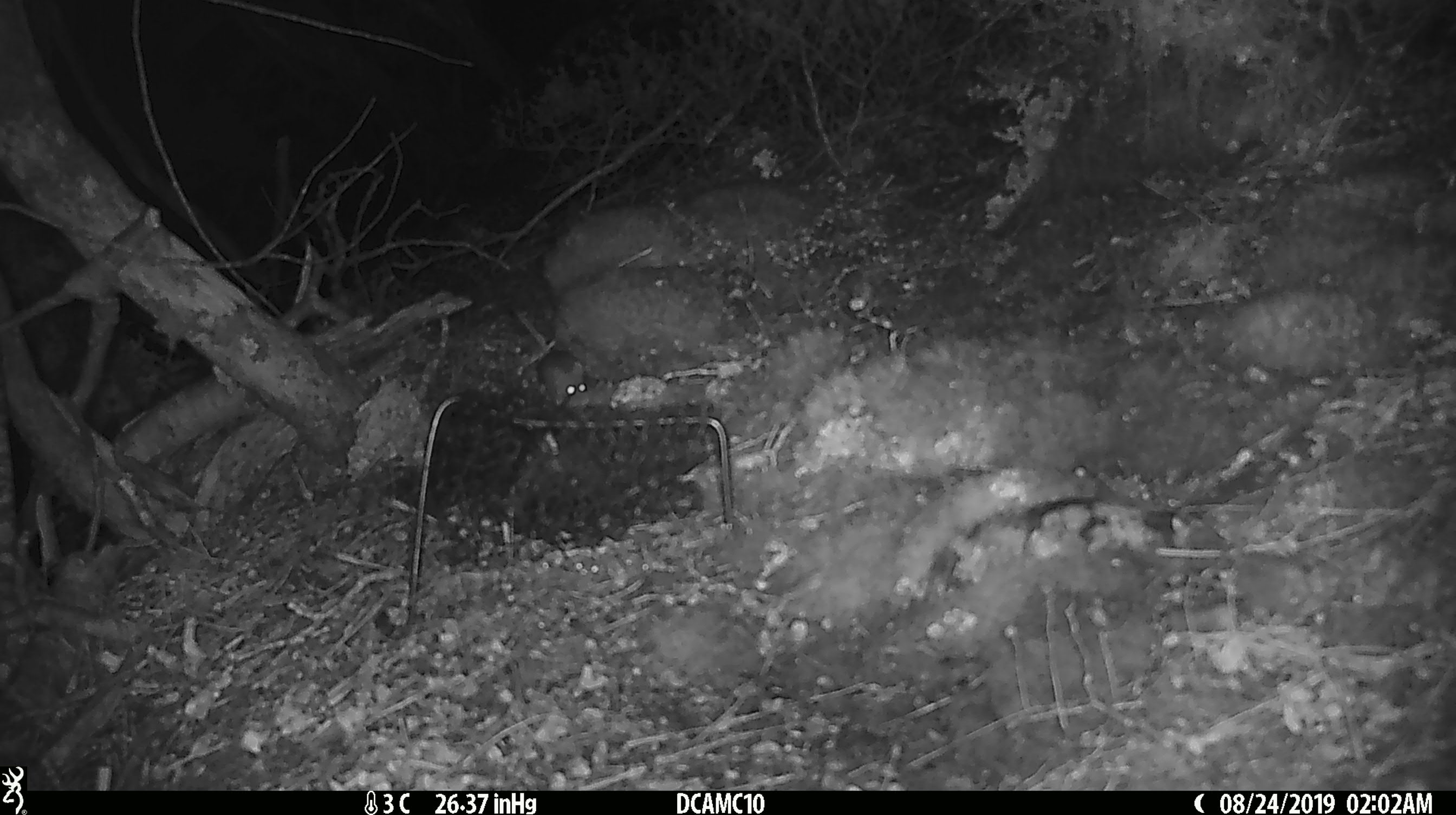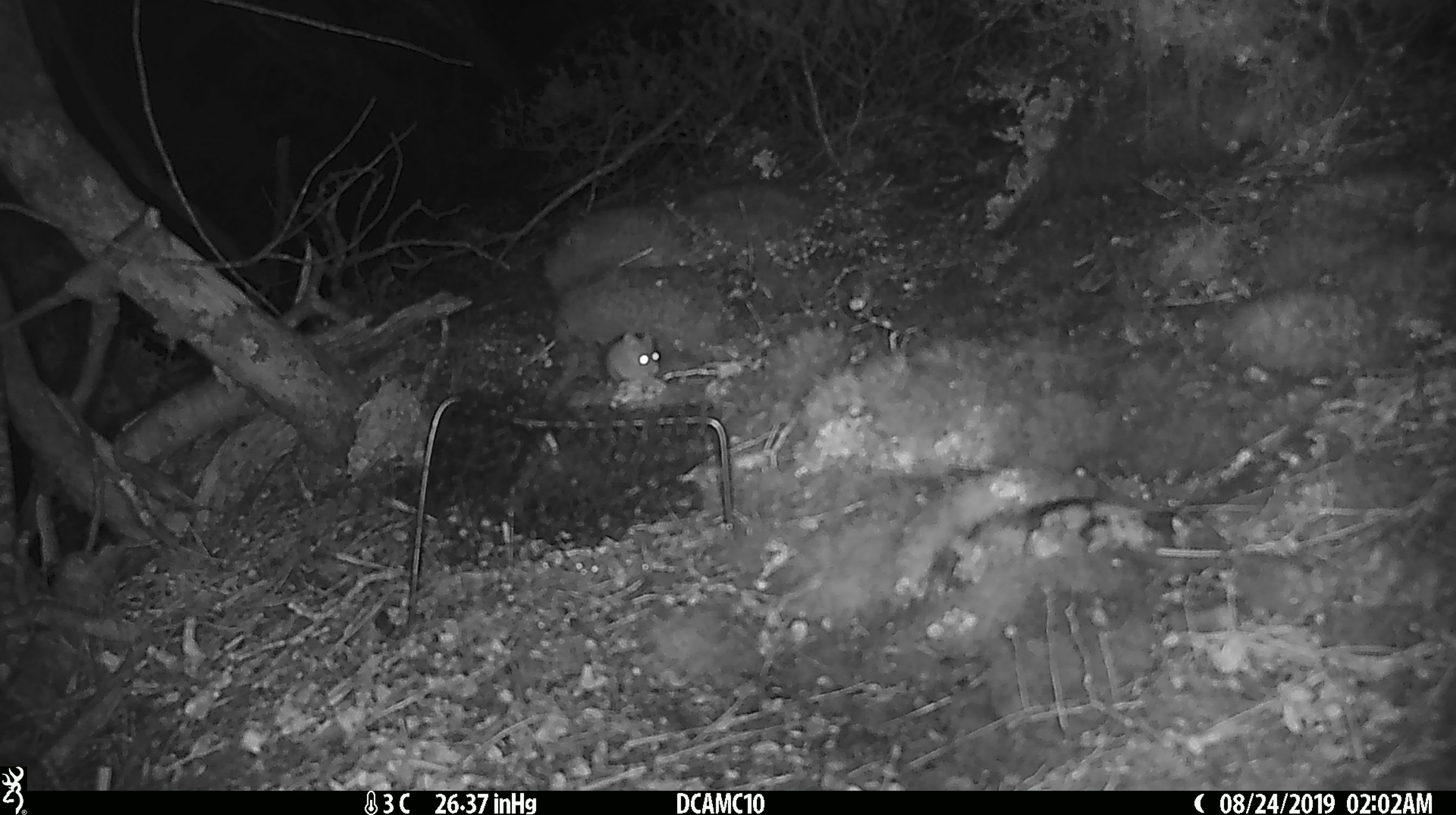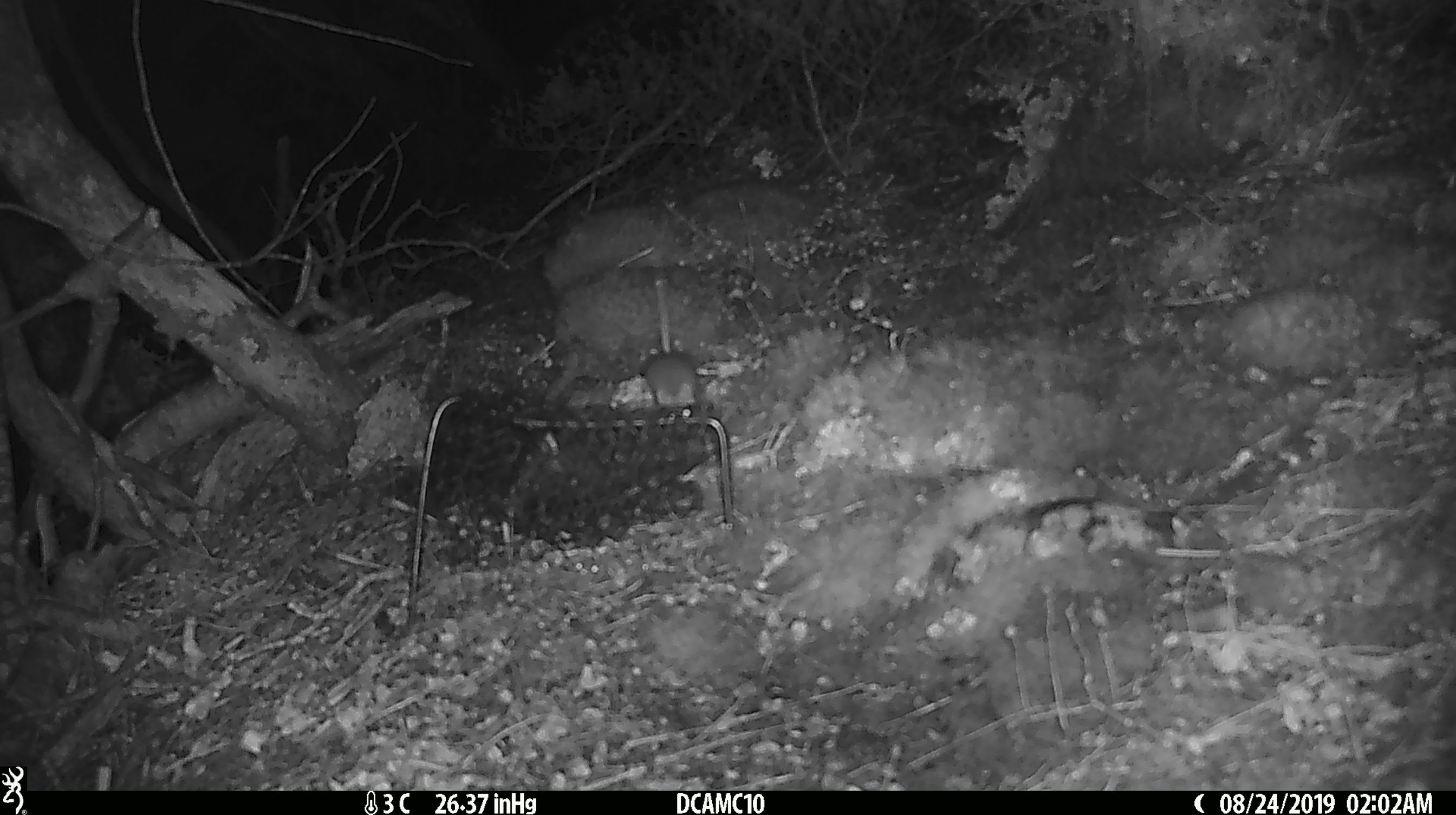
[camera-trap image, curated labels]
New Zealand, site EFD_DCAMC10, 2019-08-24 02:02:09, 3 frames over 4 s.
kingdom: Animalia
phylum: Chordata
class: Mammalia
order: Rodentia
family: Muridae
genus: Mus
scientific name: Mus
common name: mouse